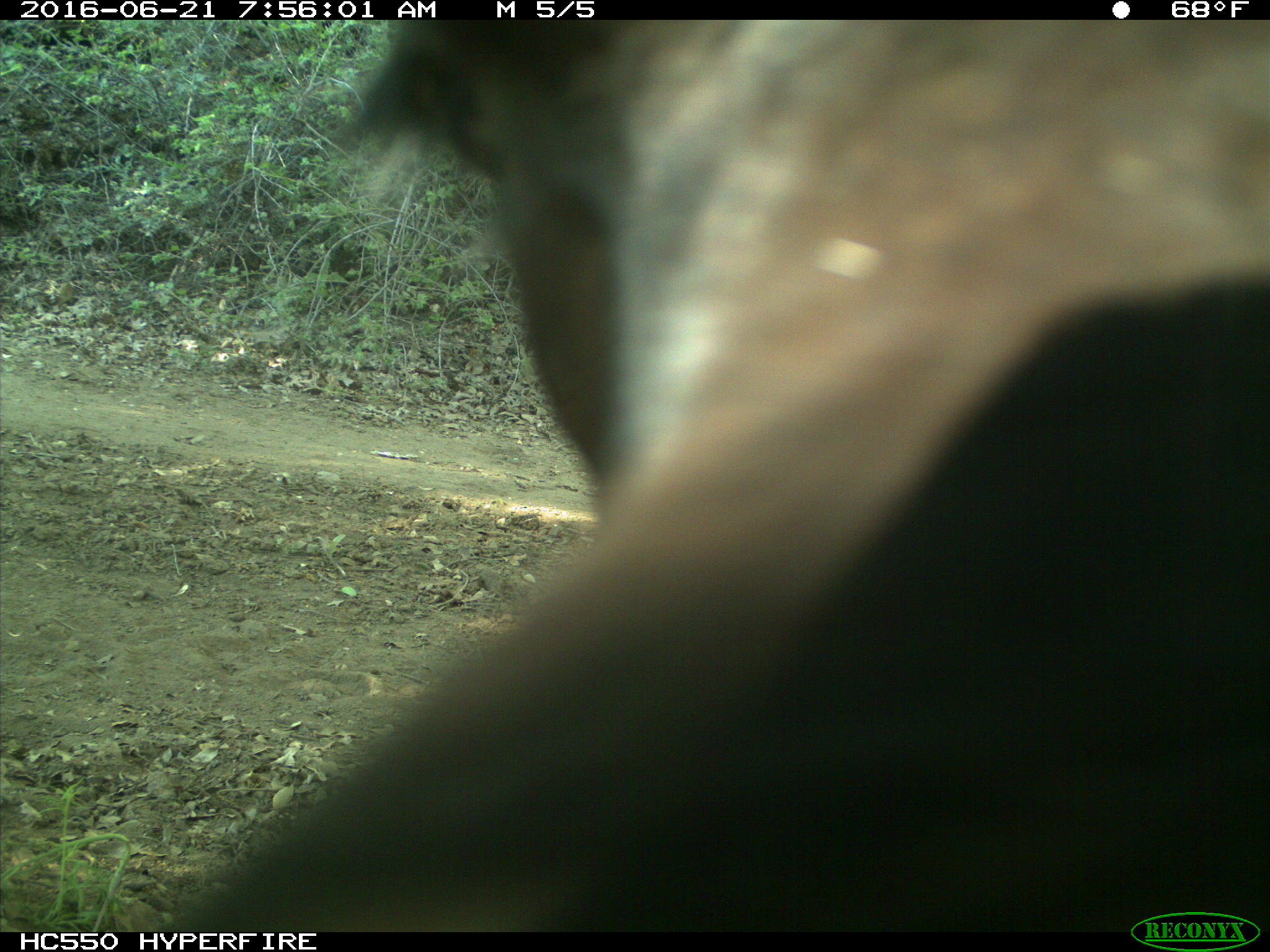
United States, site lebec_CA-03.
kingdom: Animalia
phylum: Chordata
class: Mammalia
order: Artiodactyla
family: Bovidae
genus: Bos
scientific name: Bos taurus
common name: domestic cow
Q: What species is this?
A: Bos taurus (domestic cow).